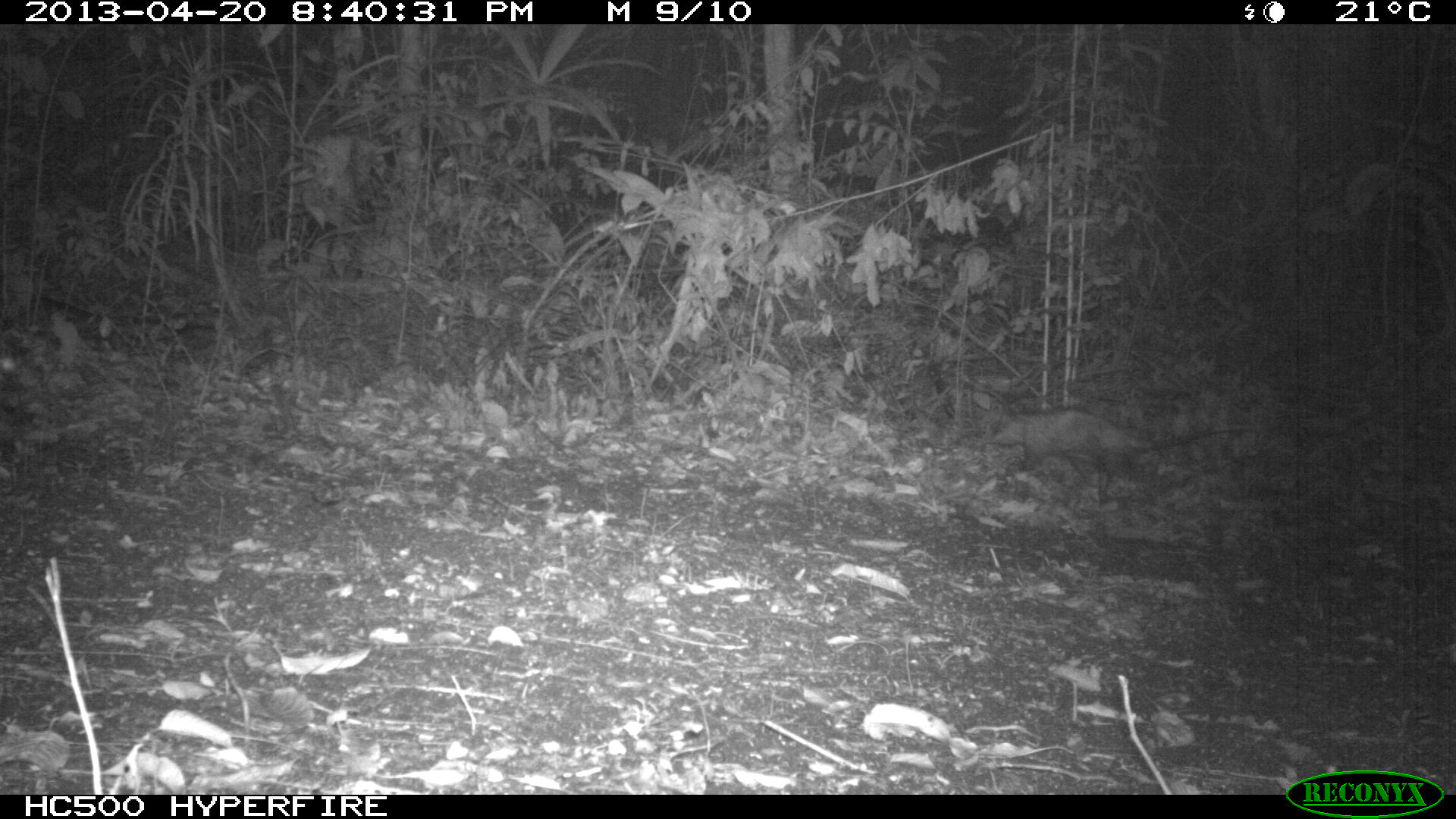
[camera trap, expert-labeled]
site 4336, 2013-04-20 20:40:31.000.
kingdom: Animalia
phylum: Chordata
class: Mammalia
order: Didelphimorphia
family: Didelphidae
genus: Didelphis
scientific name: Didelphis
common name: american opossums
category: didelphis sp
Didelphis sp (american opossums) (Didelphis), count 1.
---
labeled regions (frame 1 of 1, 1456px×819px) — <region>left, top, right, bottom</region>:
didelphis sp: <region>981, 399, 1254, 503</region>